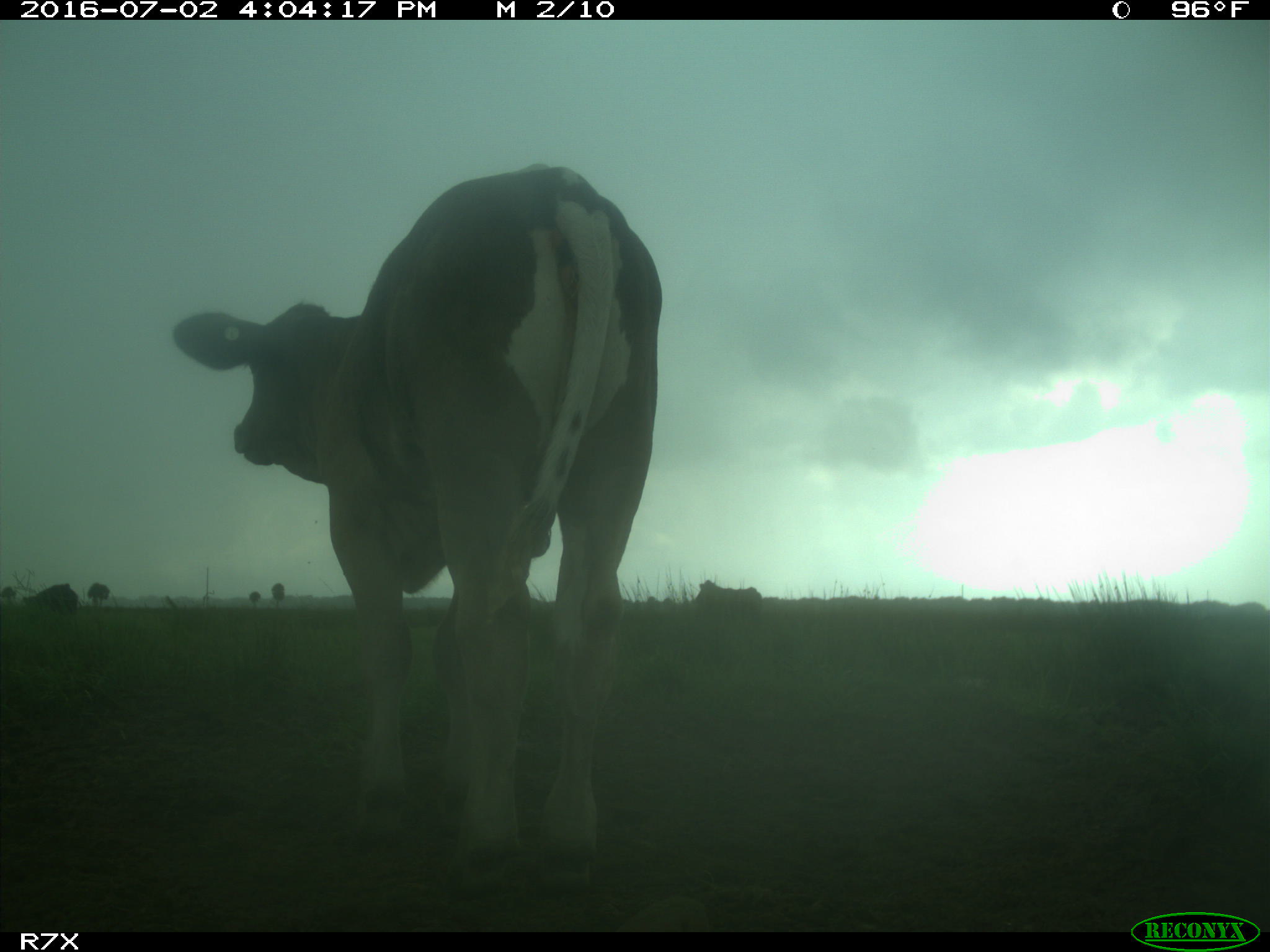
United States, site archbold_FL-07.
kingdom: Animalia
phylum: Chordata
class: Mammalia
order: Artiodactyla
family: Bovidae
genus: Bos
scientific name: Bos taurus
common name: domestic cow